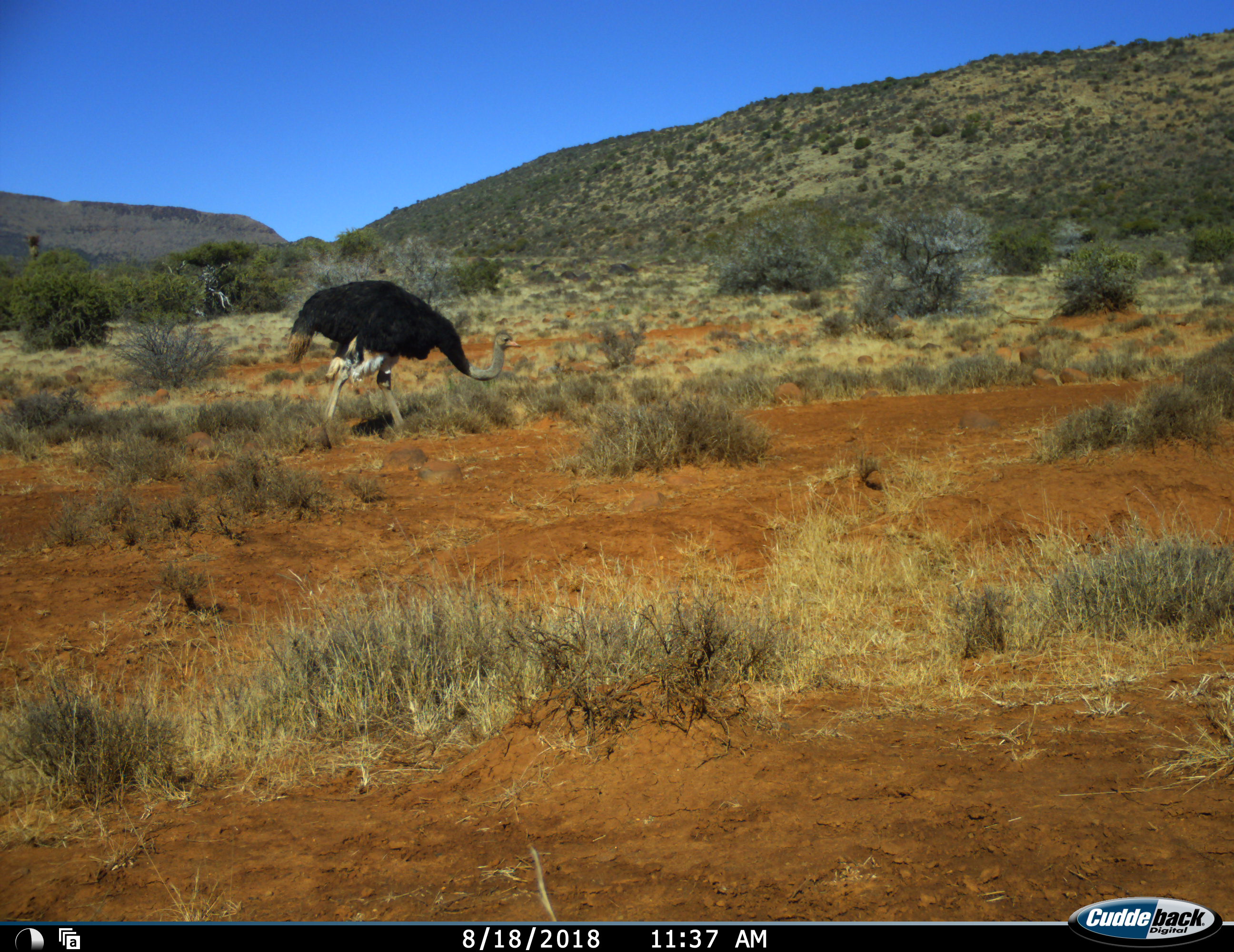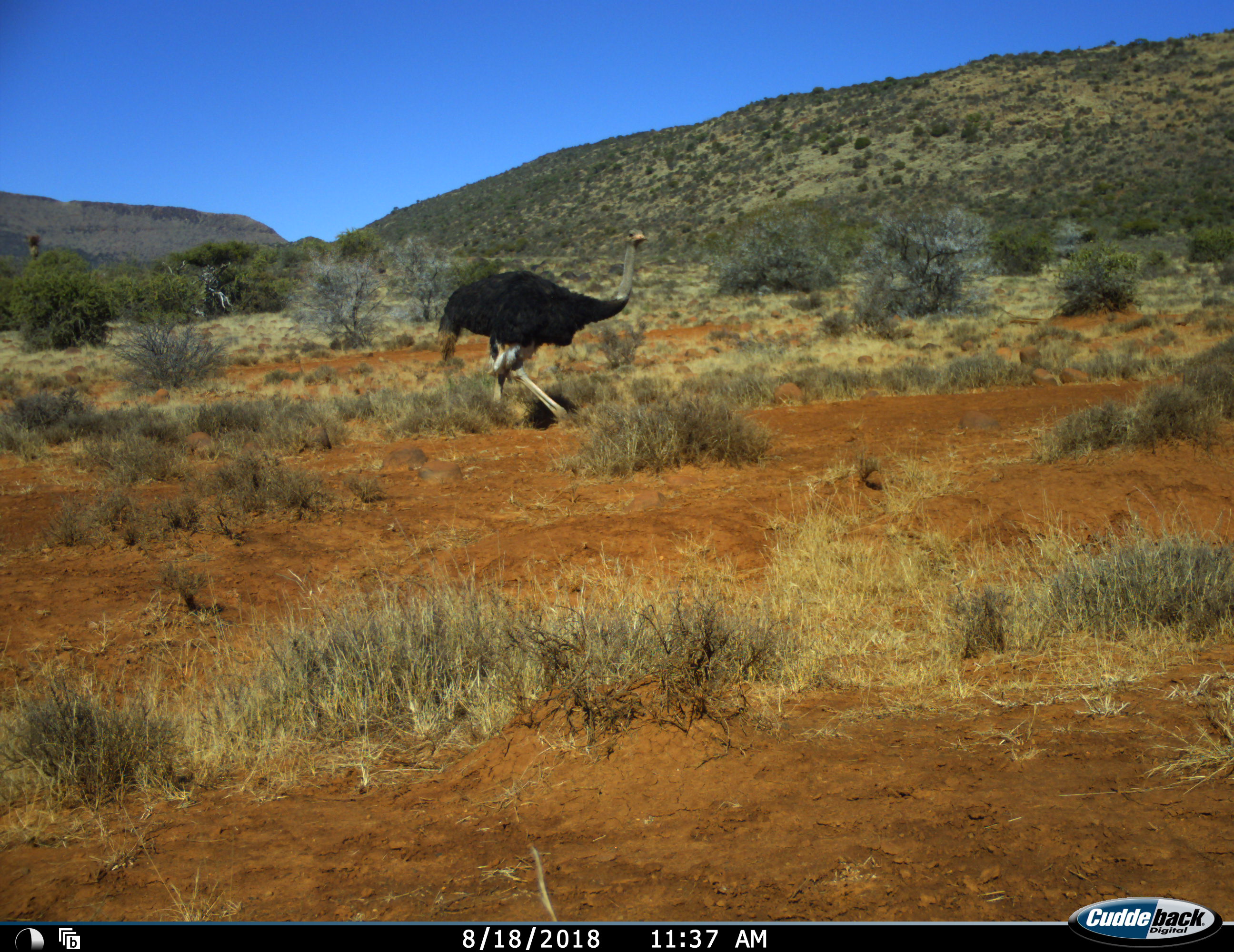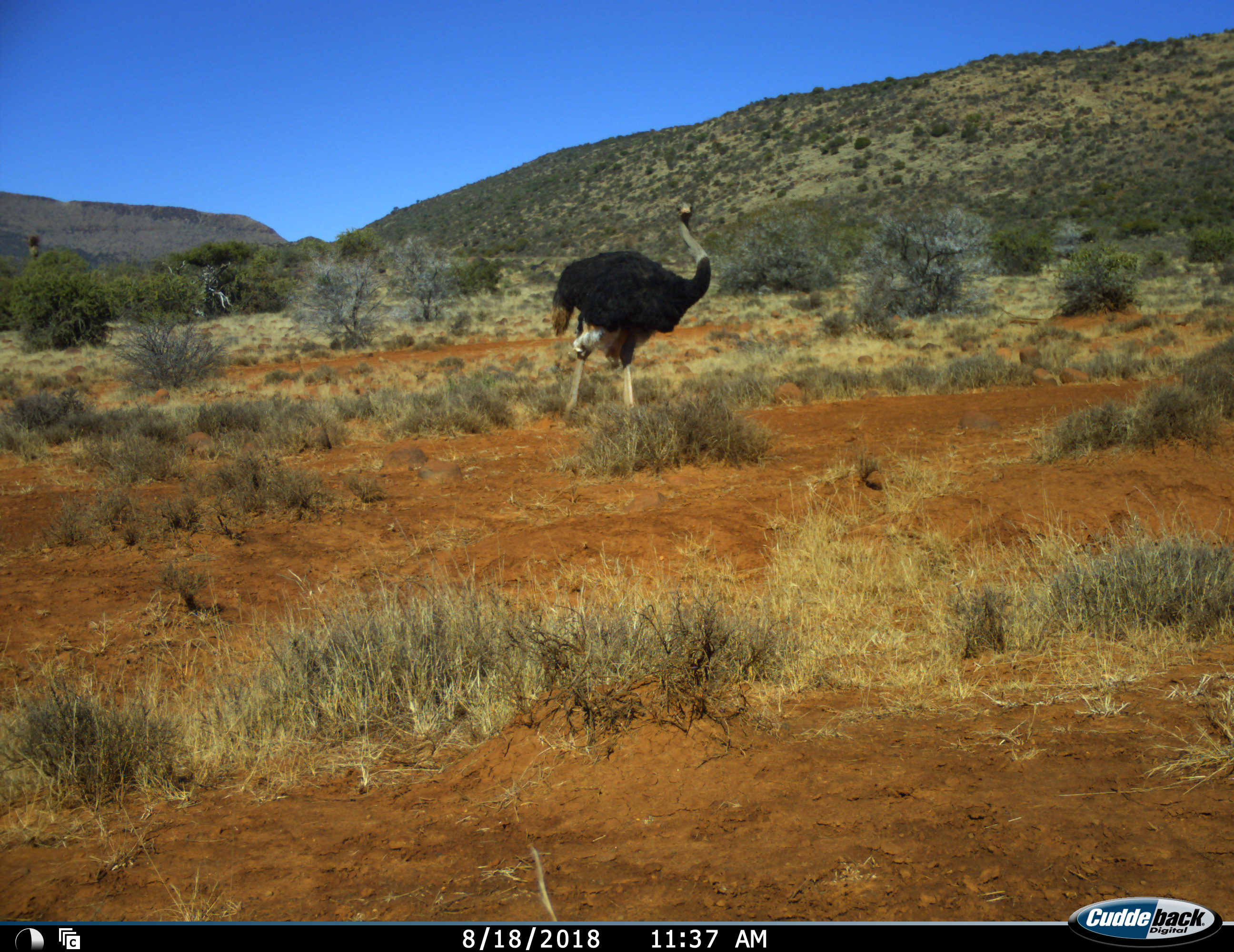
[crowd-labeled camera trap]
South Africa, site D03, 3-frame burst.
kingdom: Animalia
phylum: Chordata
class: Aves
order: Struthioniformes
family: Struthionidae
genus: Struthio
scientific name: Struthio camelus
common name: ostrich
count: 1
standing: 10%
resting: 0%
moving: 100%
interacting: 0%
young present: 10%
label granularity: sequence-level